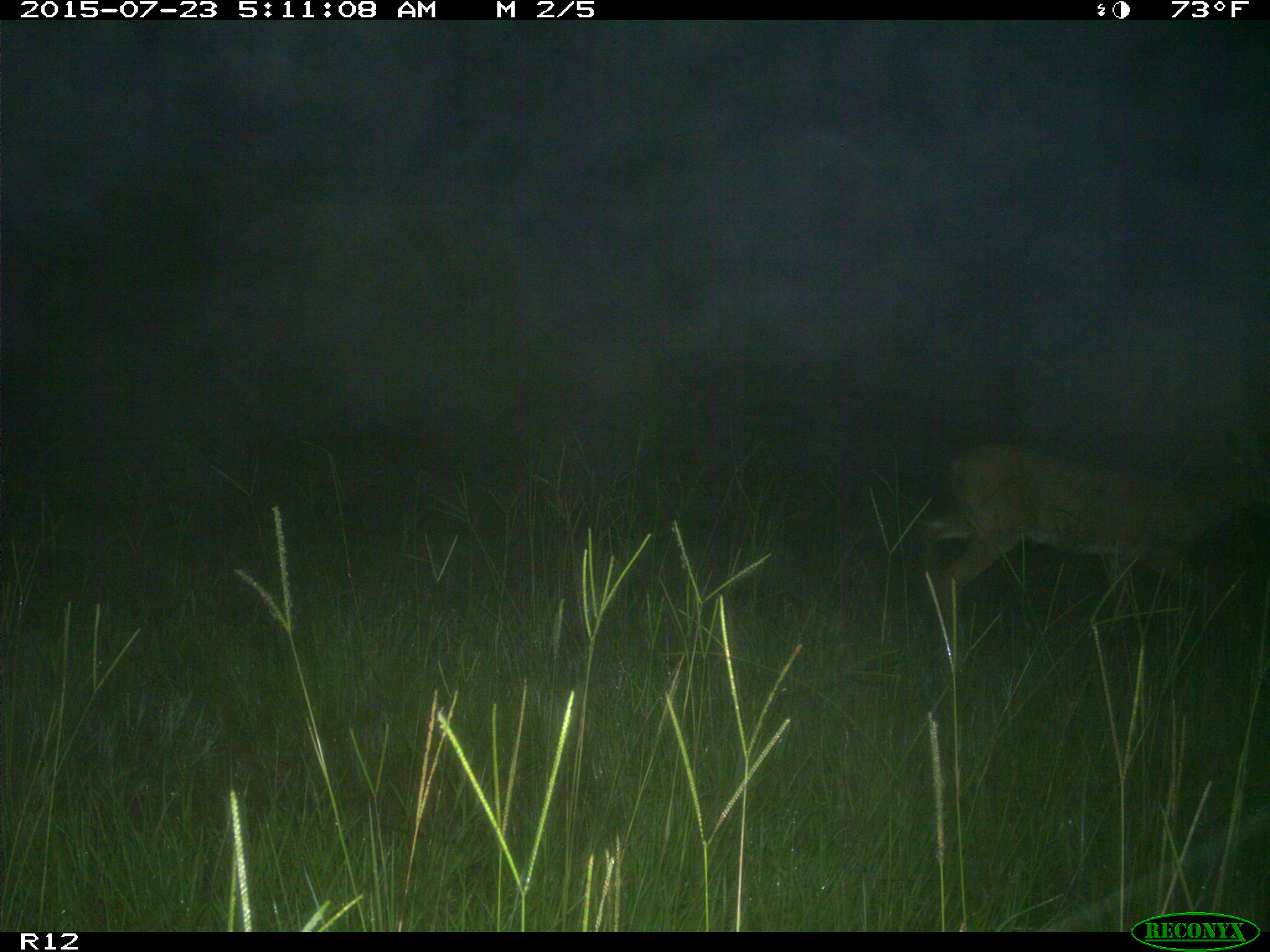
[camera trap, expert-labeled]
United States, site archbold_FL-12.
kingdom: Animalia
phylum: Chordata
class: Mammalia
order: Artiodactyla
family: Cervidae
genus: Odocoileus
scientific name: Odocoileus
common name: deer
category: unidentified deer